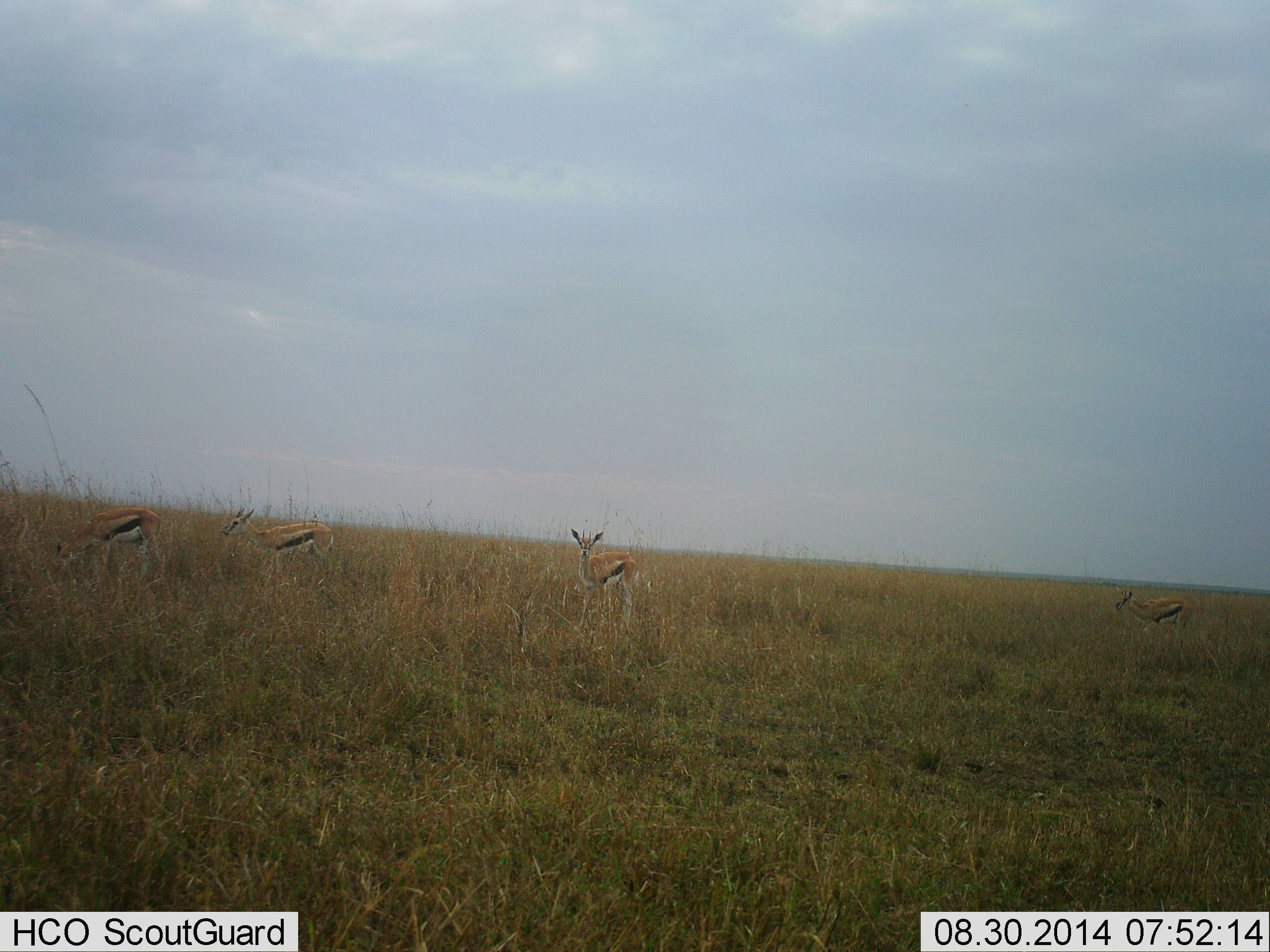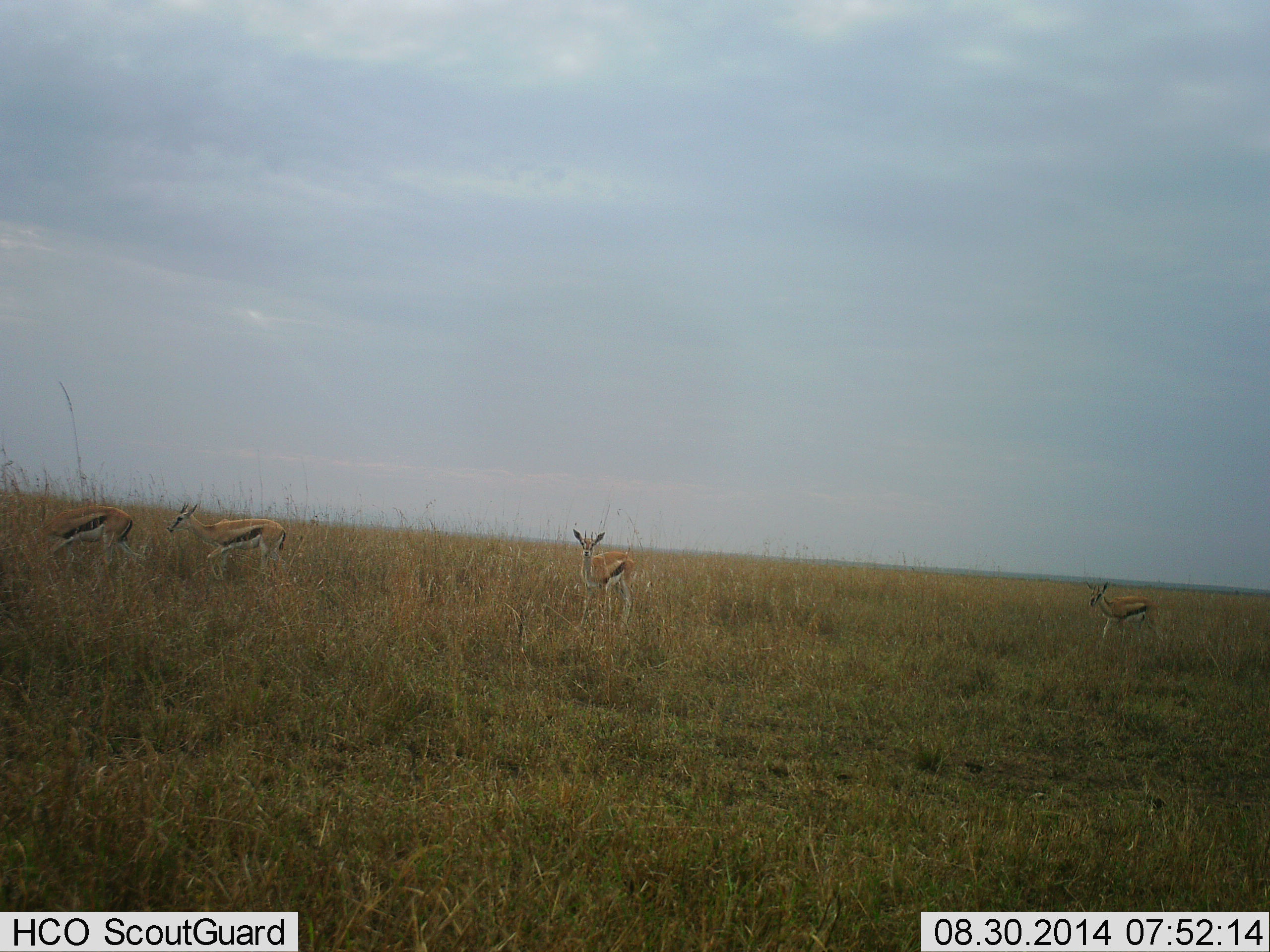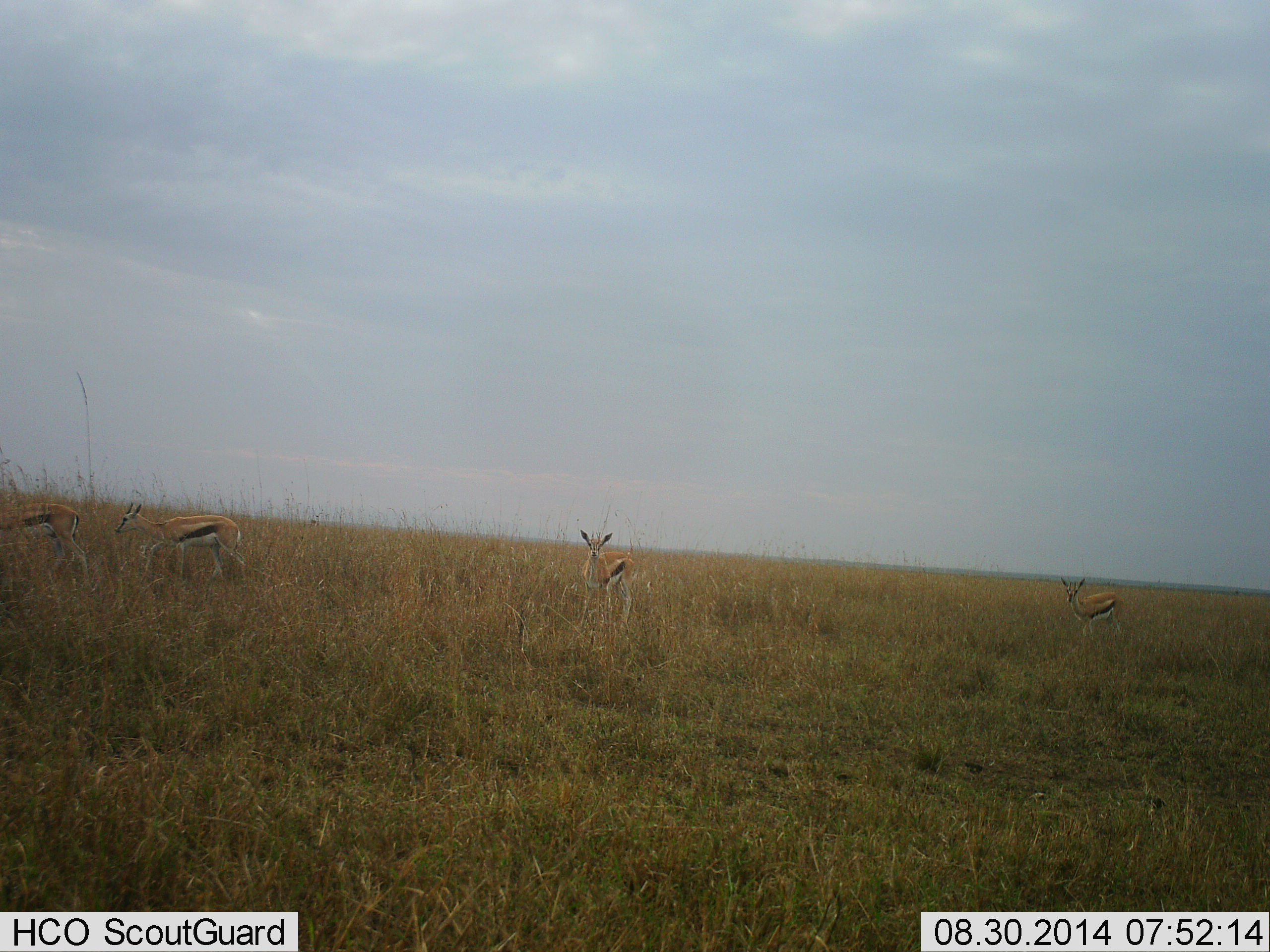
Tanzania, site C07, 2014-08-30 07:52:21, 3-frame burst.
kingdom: Animalia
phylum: Chordata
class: Mammalia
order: Artiodactyla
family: Bovidae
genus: Eudorcas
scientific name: Eudorcas thomsonii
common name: thomson's gazelle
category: gazellethomsons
Gazellethomsons (thomson's gazelle) (Eudorcas thomsonii), count 4. Behavior (volunteer vote fractions): standing 60%, resting 0%, moving 100%, interacting 0%. Young present (vote fraction): 10%. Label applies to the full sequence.